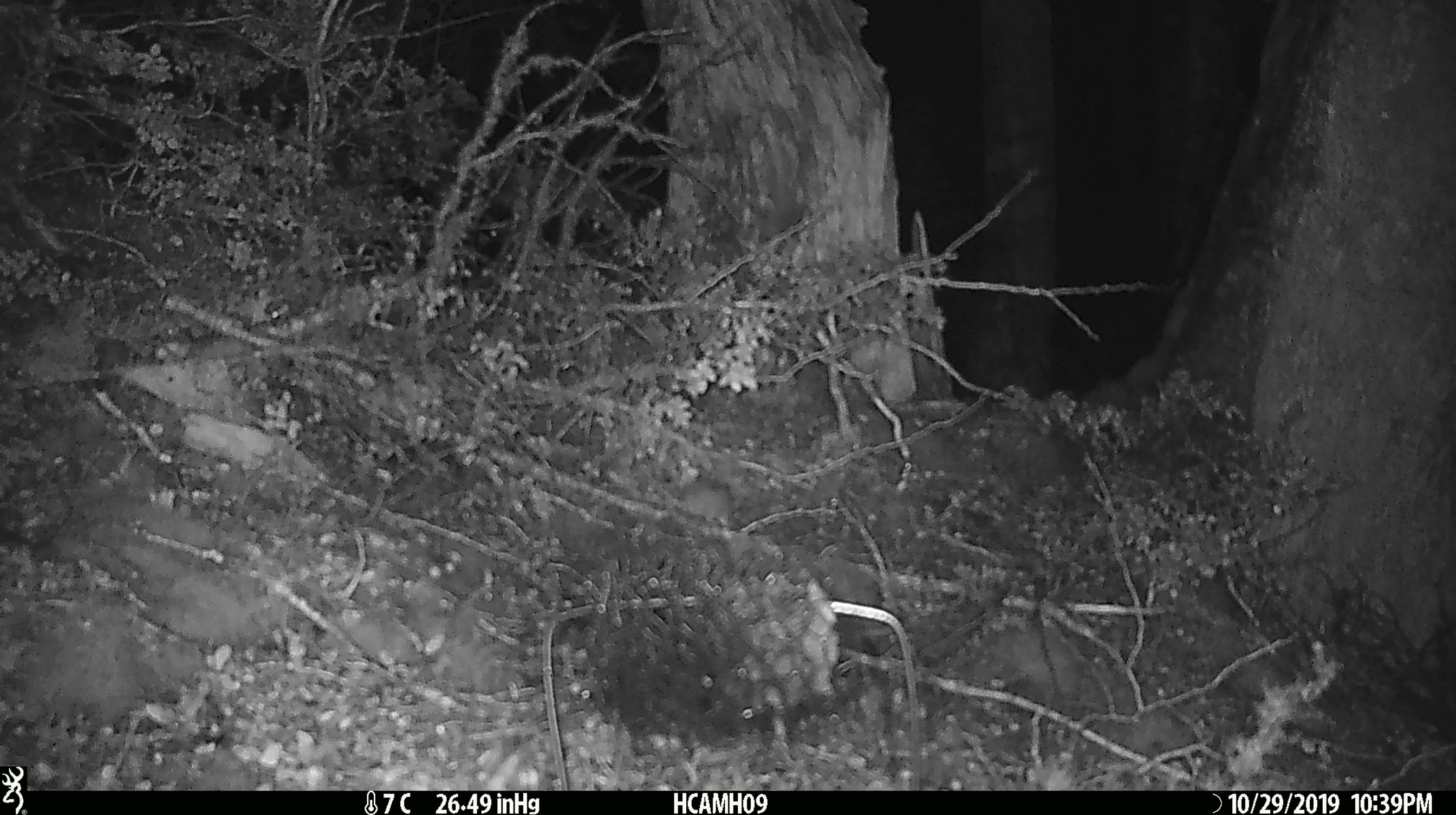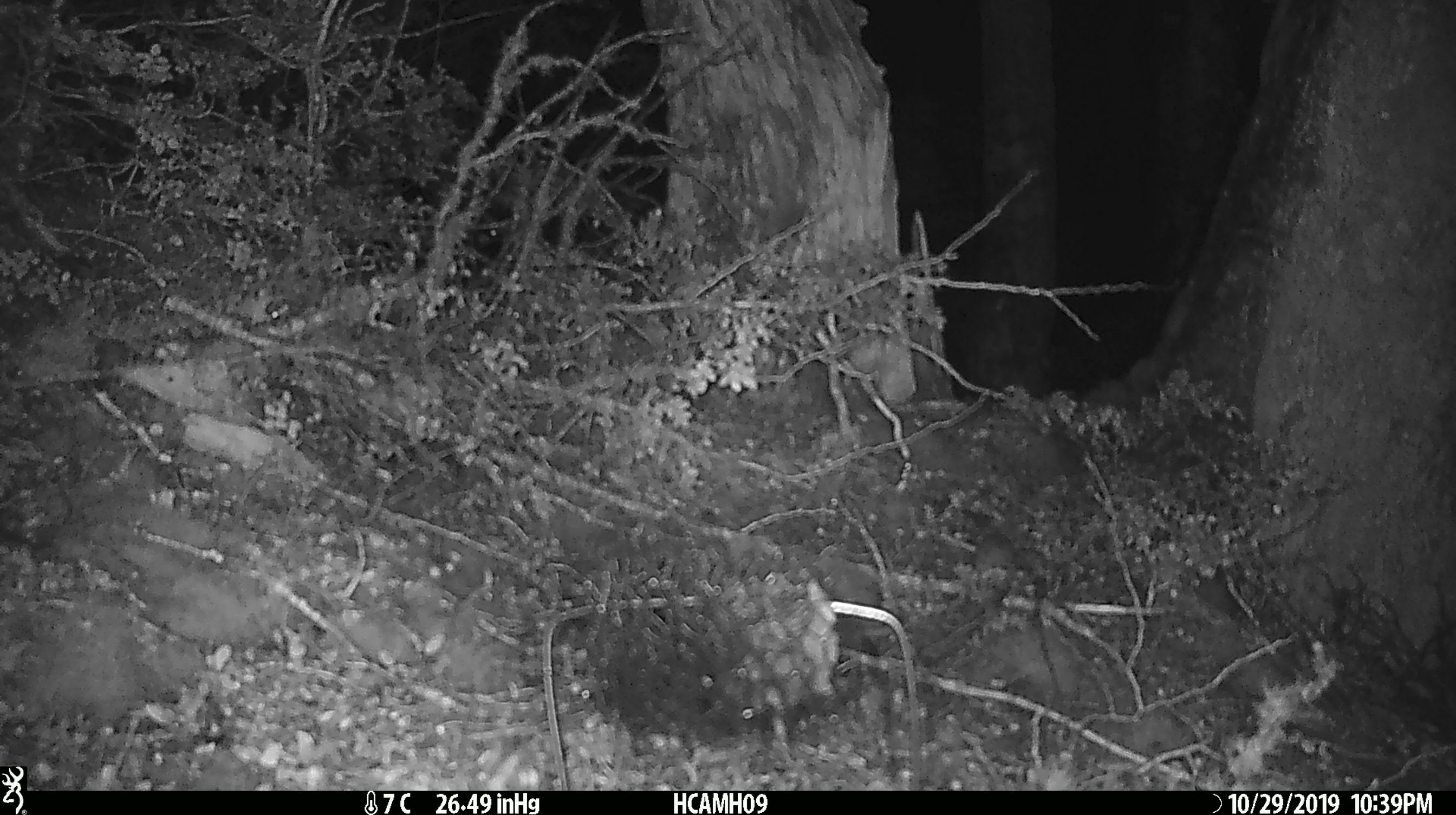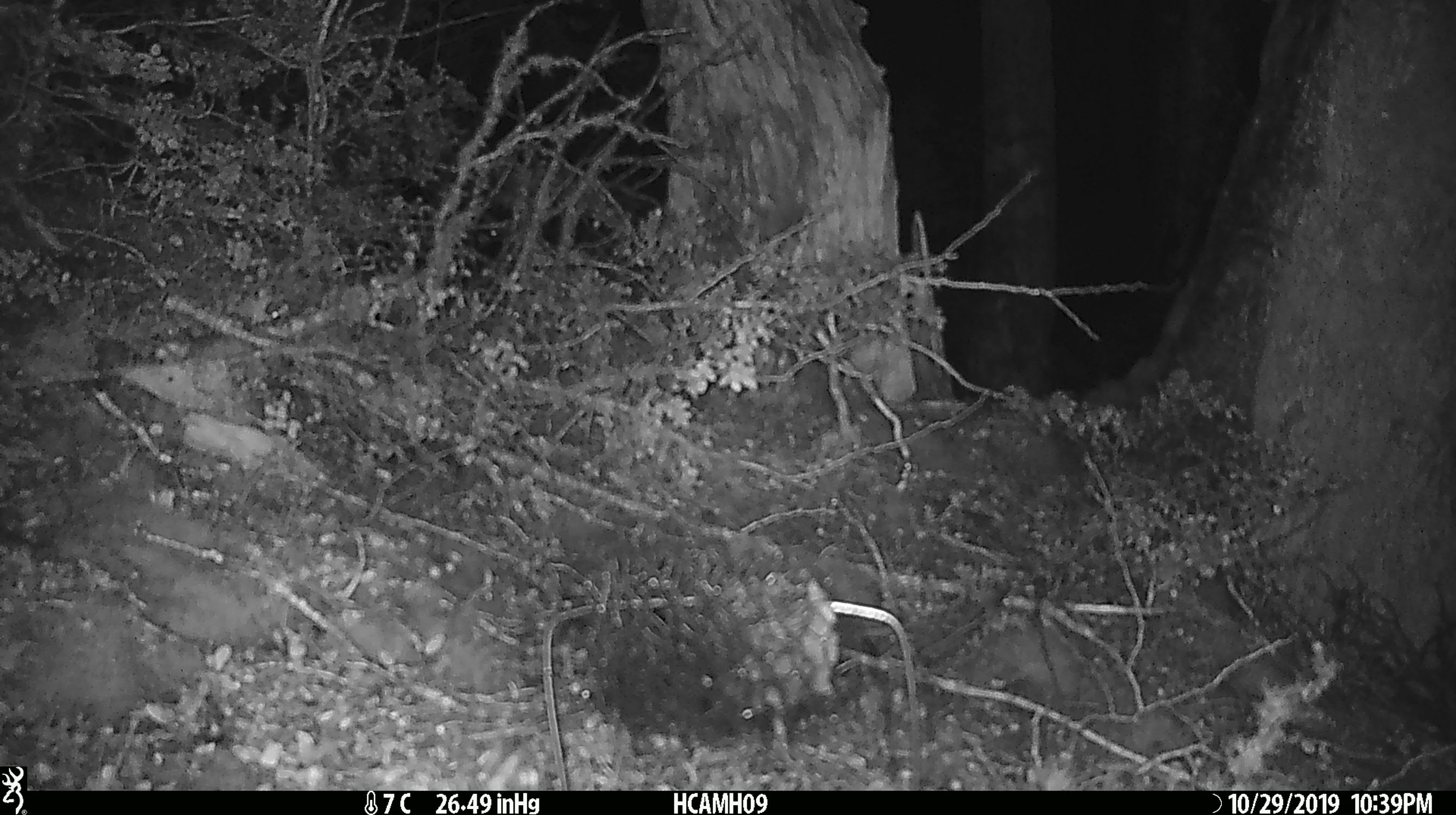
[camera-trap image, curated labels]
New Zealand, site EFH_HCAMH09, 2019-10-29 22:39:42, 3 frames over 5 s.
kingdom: Animalia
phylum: Chordata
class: Mammalia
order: Rodentia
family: Muridae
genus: Mus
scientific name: Mus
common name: mouse